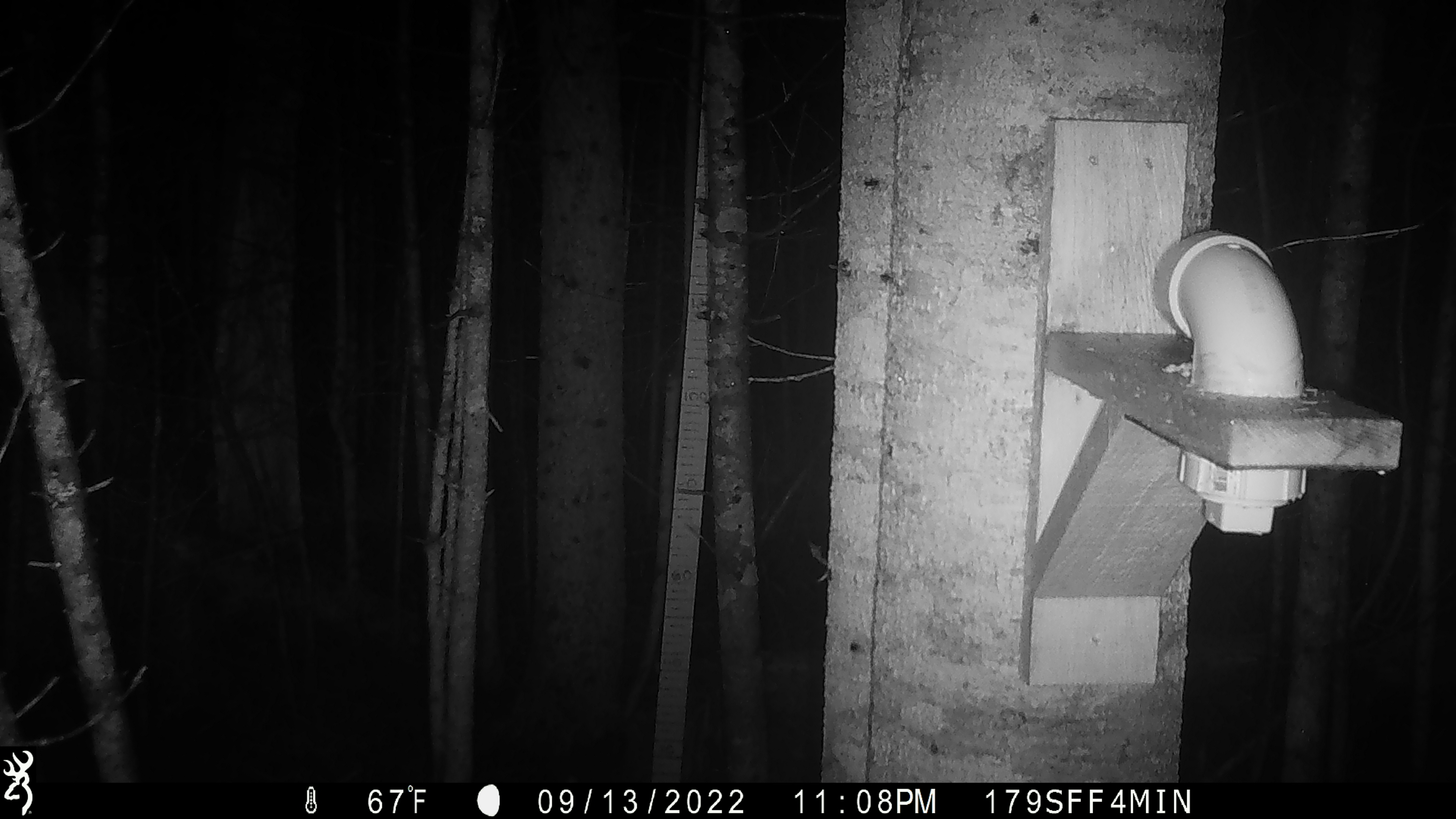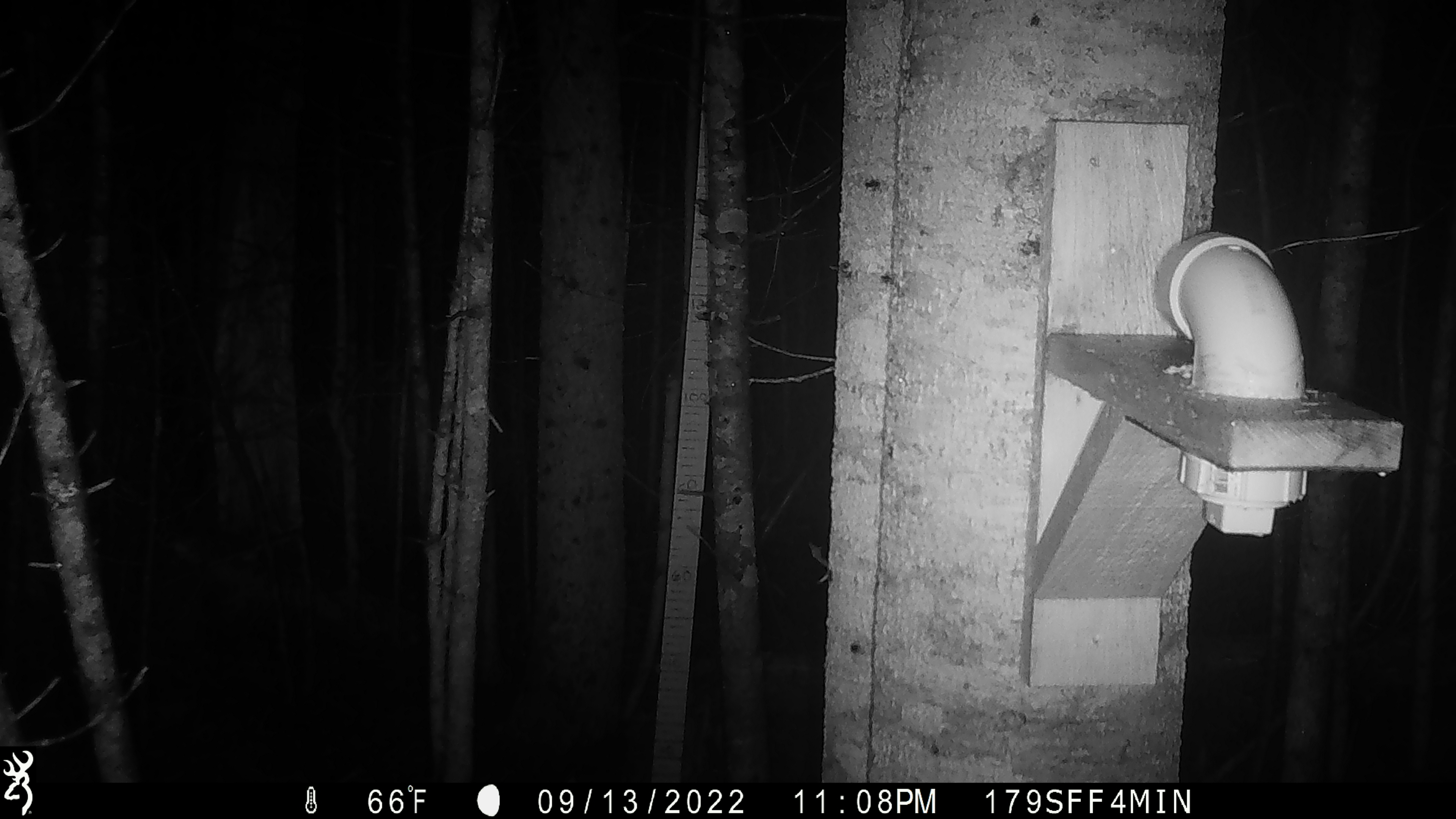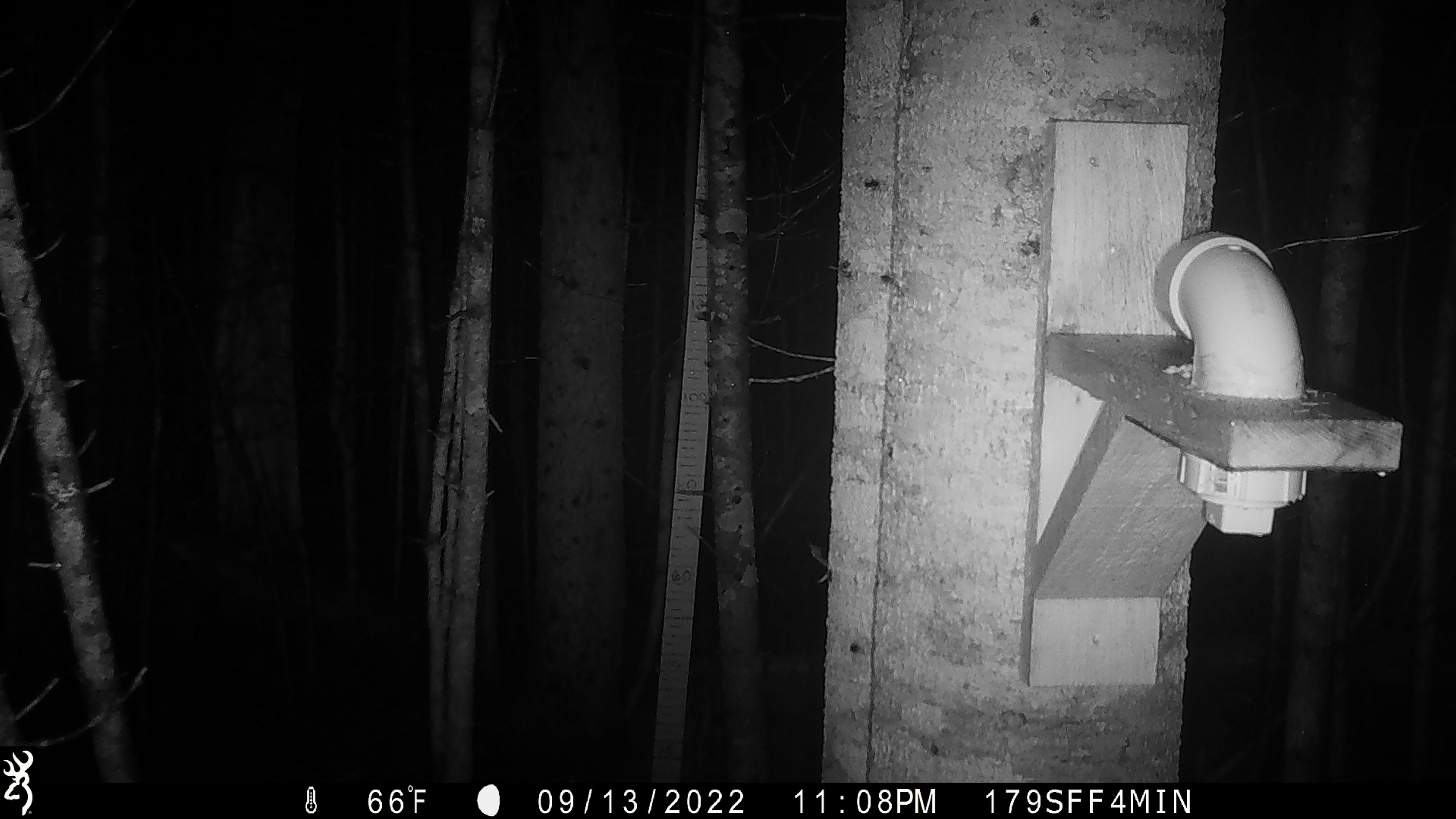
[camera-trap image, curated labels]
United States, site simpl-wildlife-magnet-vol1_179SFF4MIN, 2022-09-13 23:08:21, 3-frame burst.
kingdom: Animalia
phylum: Chordata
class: Mammalia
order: Artiodactyla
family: Cervidae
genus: Alces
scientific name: Alces alces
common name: moose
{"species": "moose (Alces alces)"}